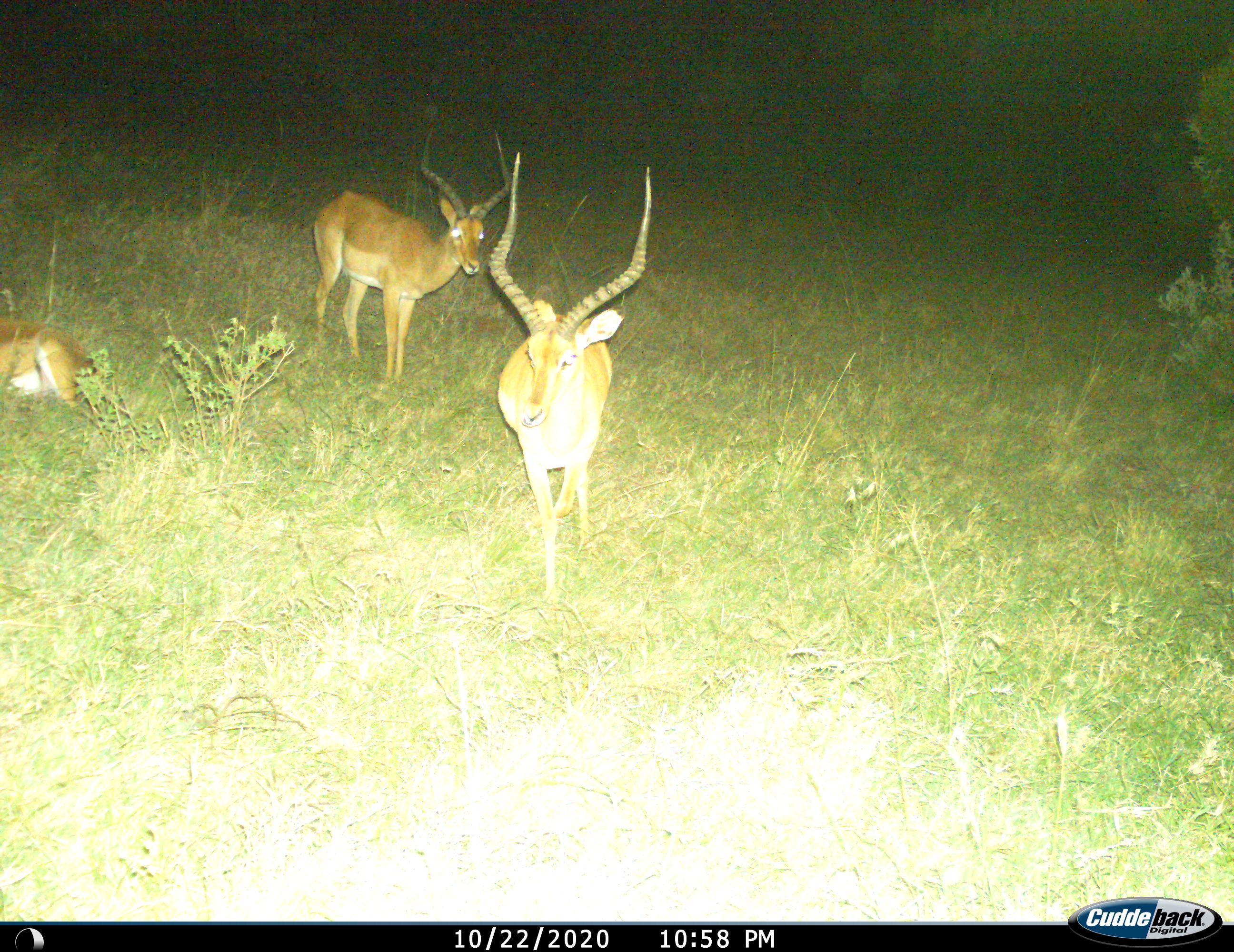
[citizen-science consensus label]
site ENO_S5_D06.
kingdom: Animalia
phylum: Chordata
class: Mammalia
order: Artiodactyla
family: Bovidae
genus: Aepyceros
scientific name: Aepyceros melampus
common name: impala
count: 3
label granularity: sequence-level